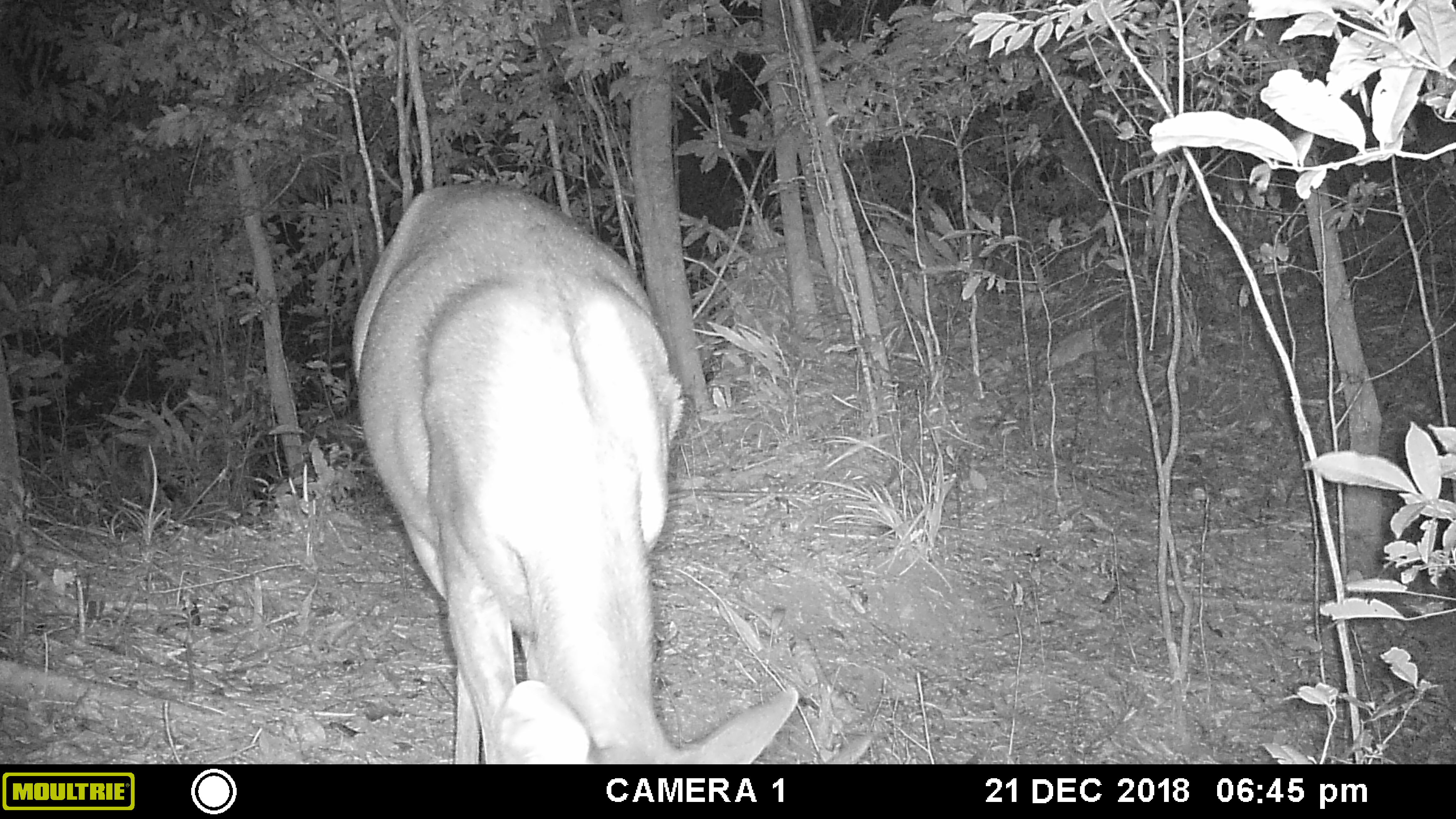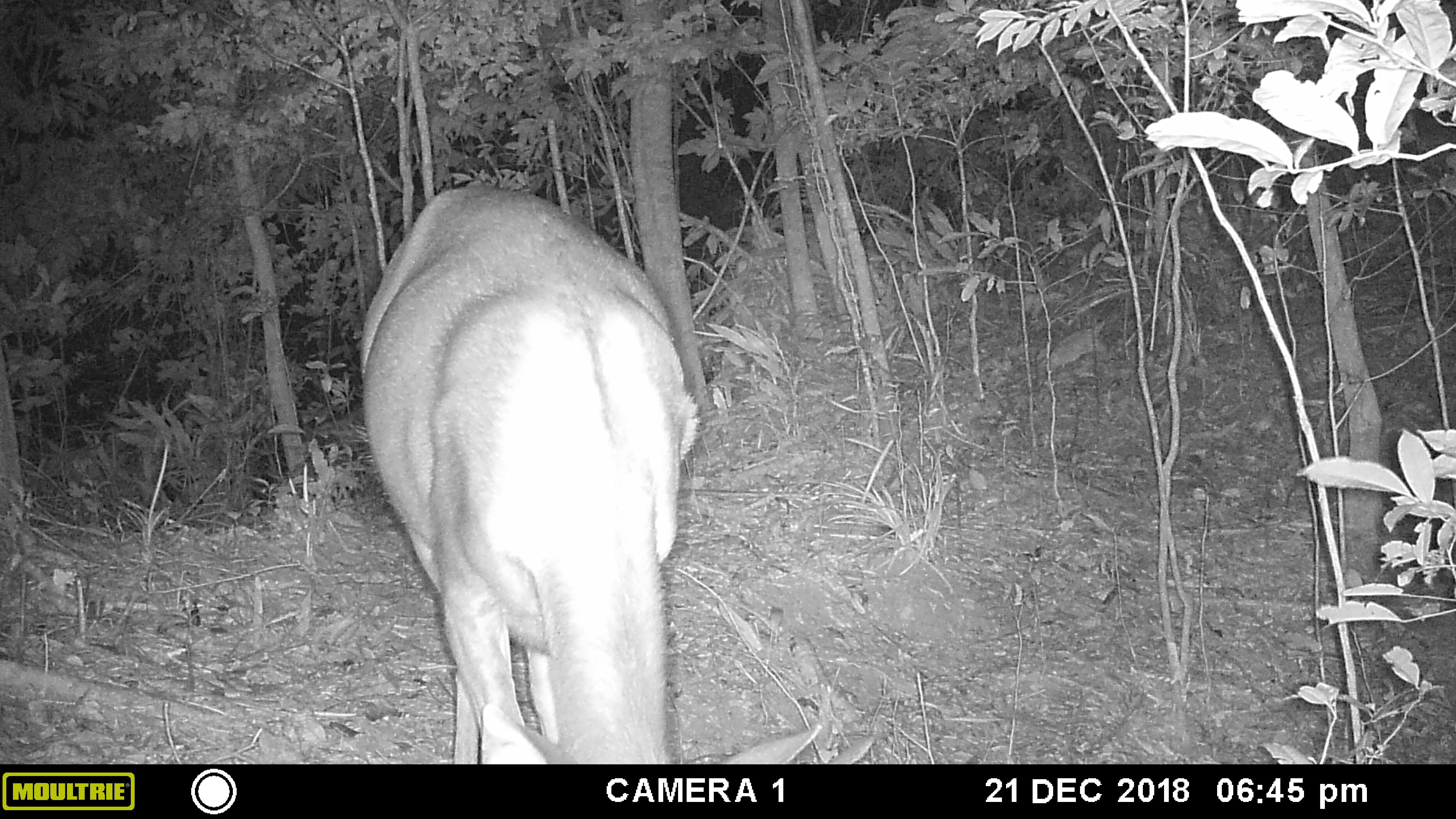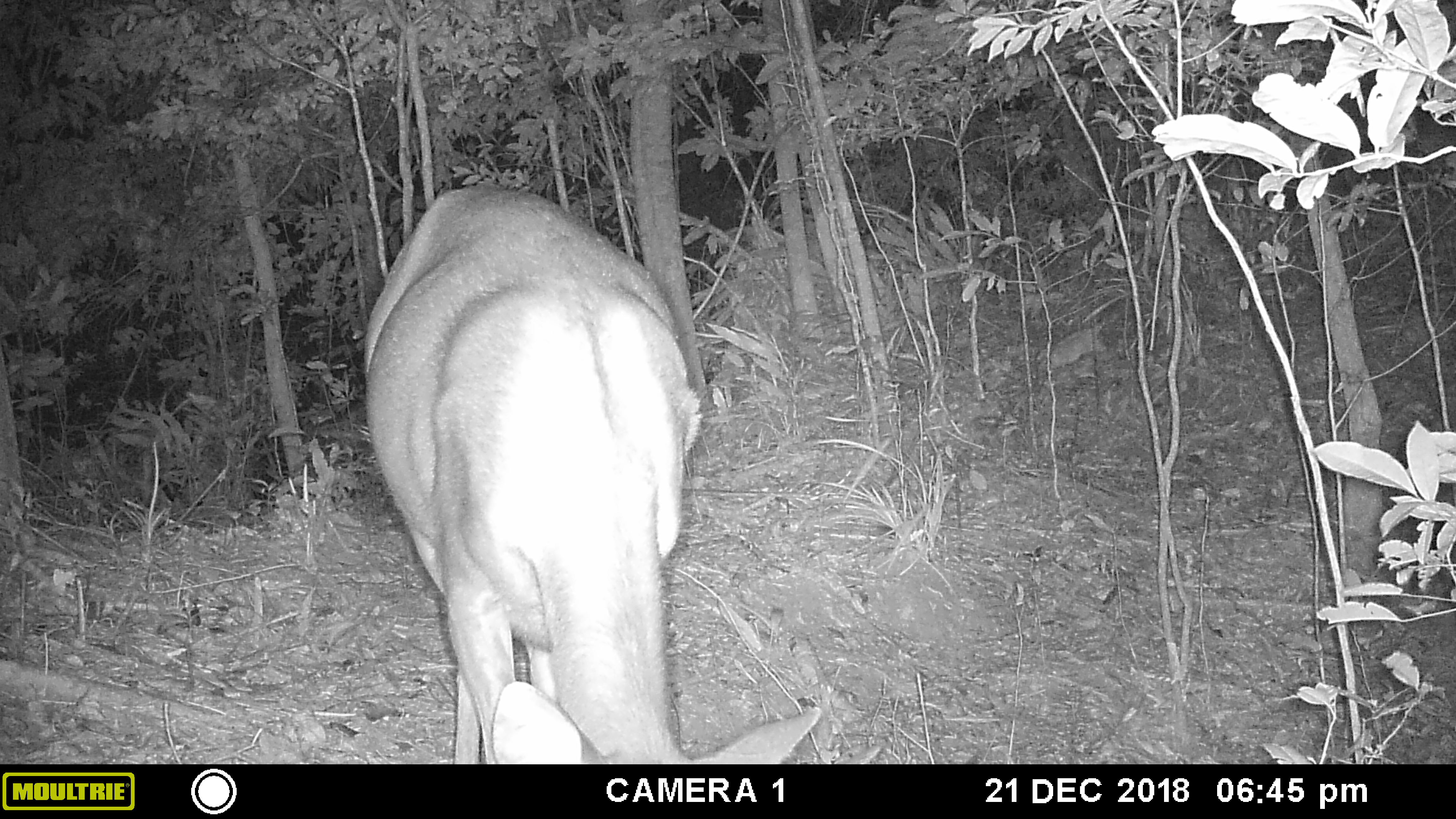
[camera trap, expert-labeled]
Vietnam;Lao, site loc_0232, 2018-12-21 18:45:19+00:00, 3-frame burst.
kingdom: Animalia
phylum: Chordata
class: Mammalia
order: Artiodactyla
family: Cervidae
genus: Rusa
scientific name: Rusa unicolor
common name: sambar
Sambar (Rusa unicolor). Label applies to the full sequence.